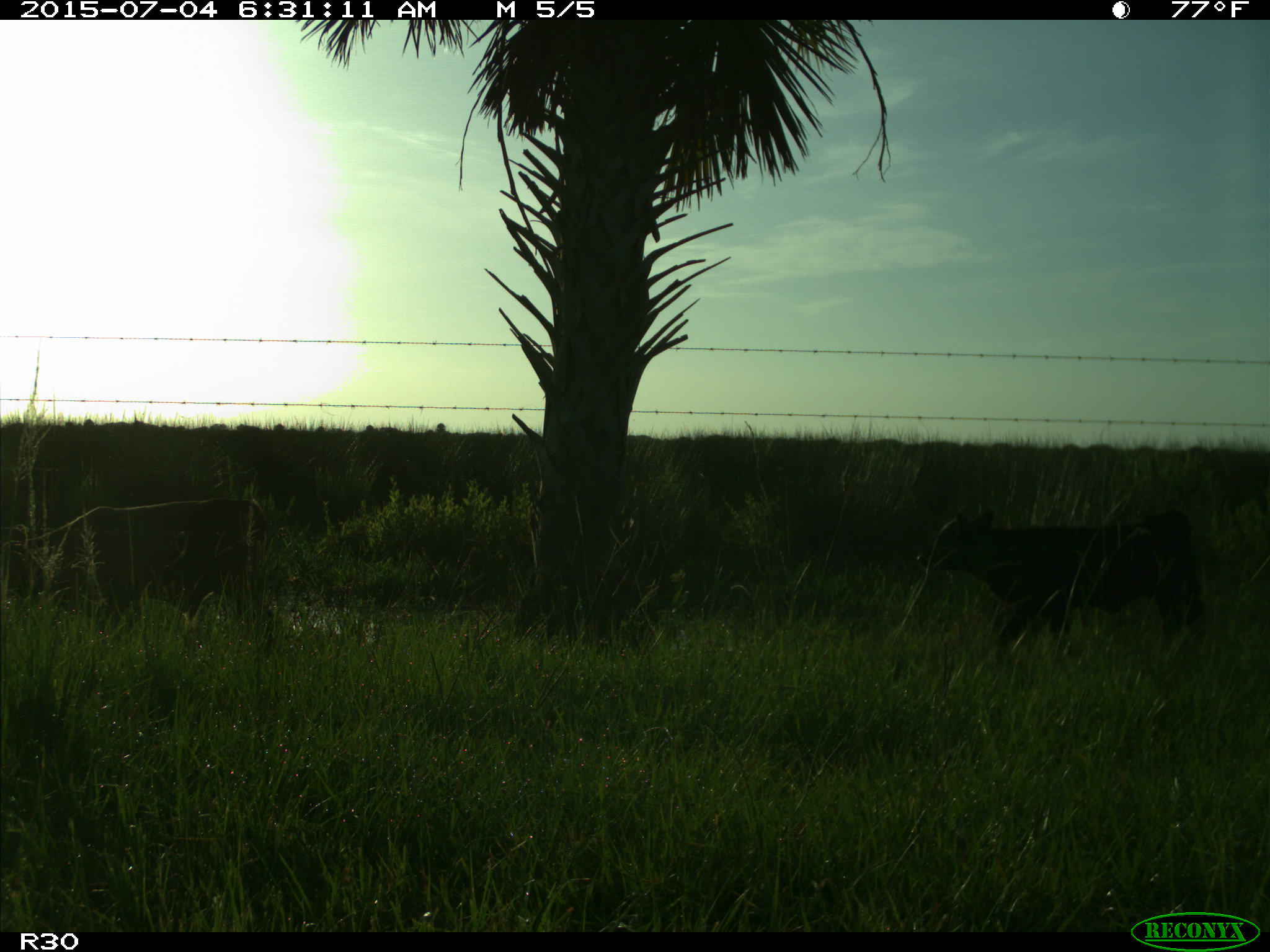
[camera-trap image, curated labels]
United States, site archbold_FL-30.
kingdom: Animalia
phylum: Chordata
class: Mammalia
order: Artiodactyla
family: Bovidae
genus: Bos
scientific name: Bos taurus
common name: domestic cow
Bos taurus (domestic cow).